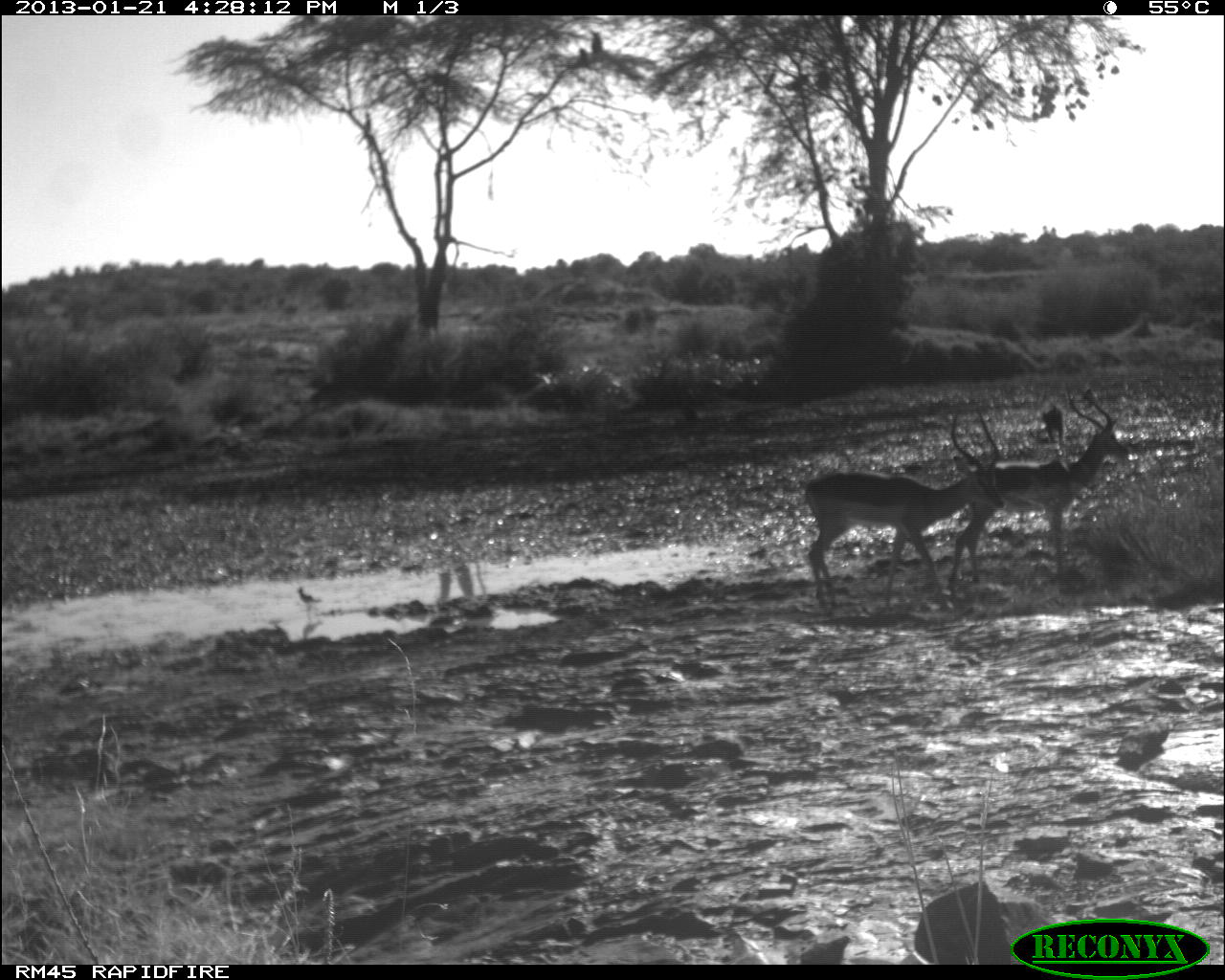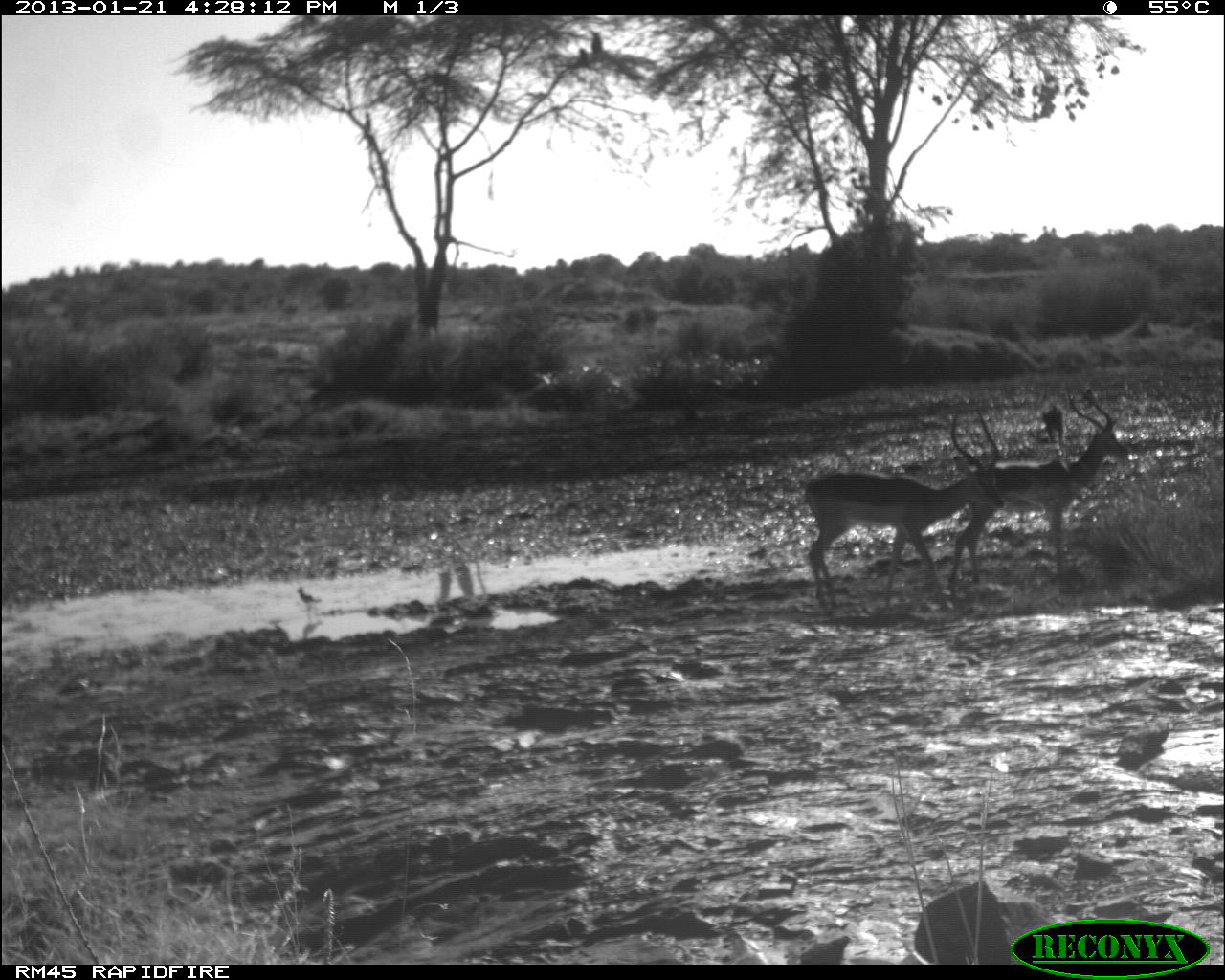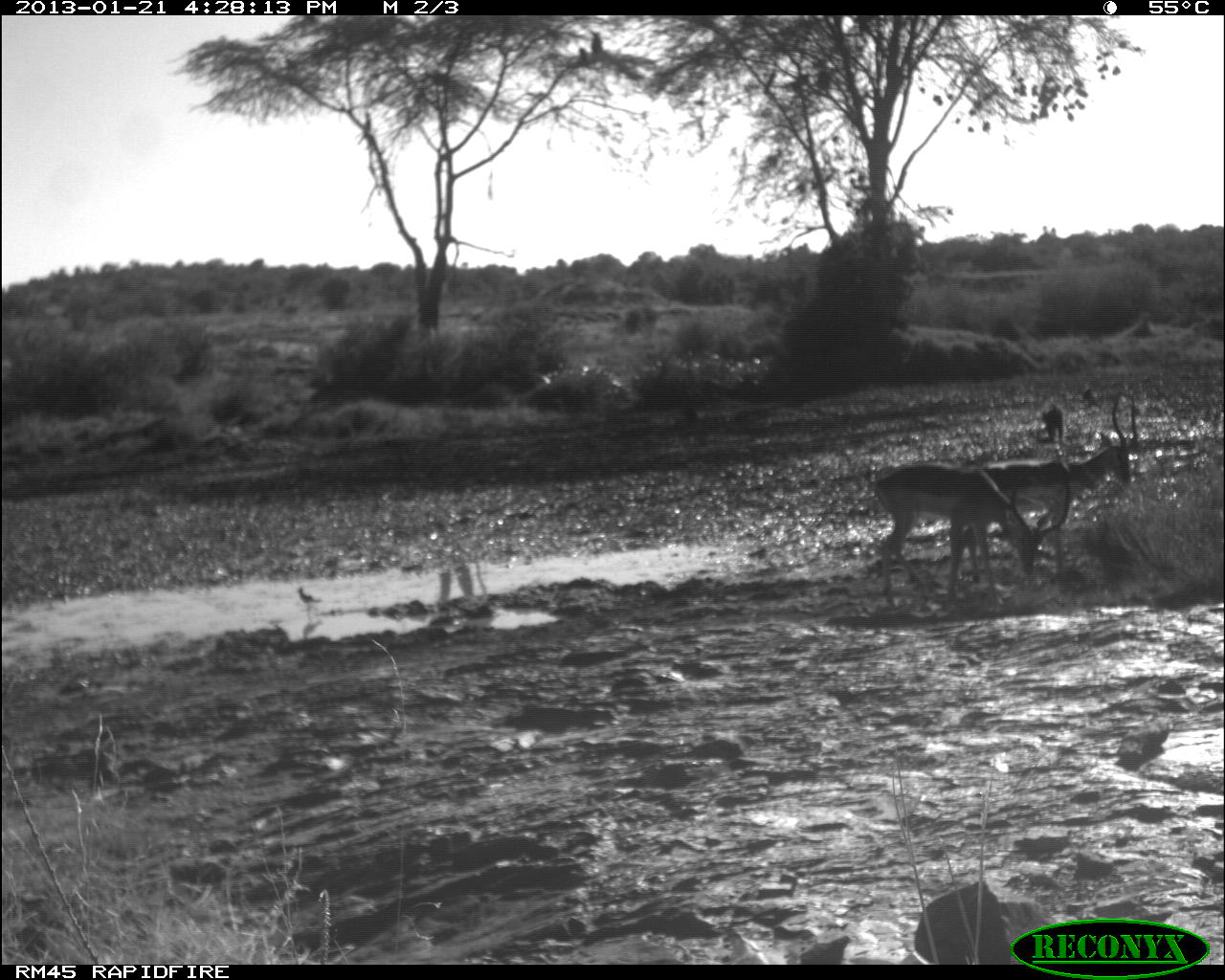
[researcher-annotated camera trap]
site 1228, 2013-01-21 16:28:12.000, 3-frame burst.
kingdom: Animalia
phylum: Chordata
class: Mammalia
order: Artiodactyla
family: Bovidae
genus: Aepyceros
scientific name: Aepyceros melampus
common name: impala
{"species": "Aepyceros melampus (impala)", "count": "2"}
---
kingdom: Animalia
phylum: Chordata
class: Mammalia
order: Primates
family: Cercopithecidae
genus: Papio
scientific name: Papio anubis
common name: olive baboon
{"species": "Papio anubis (olive baboon)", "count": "1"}